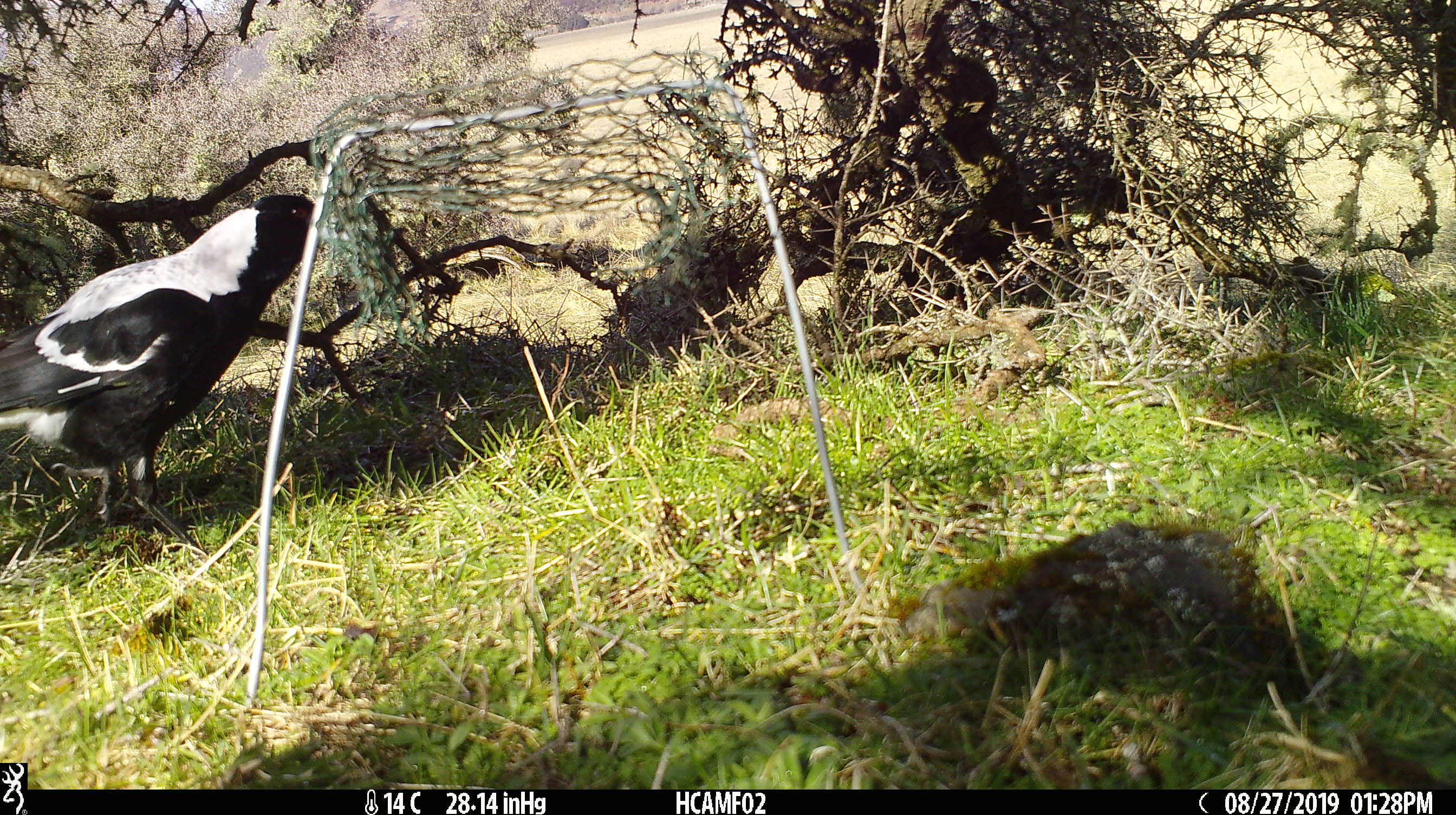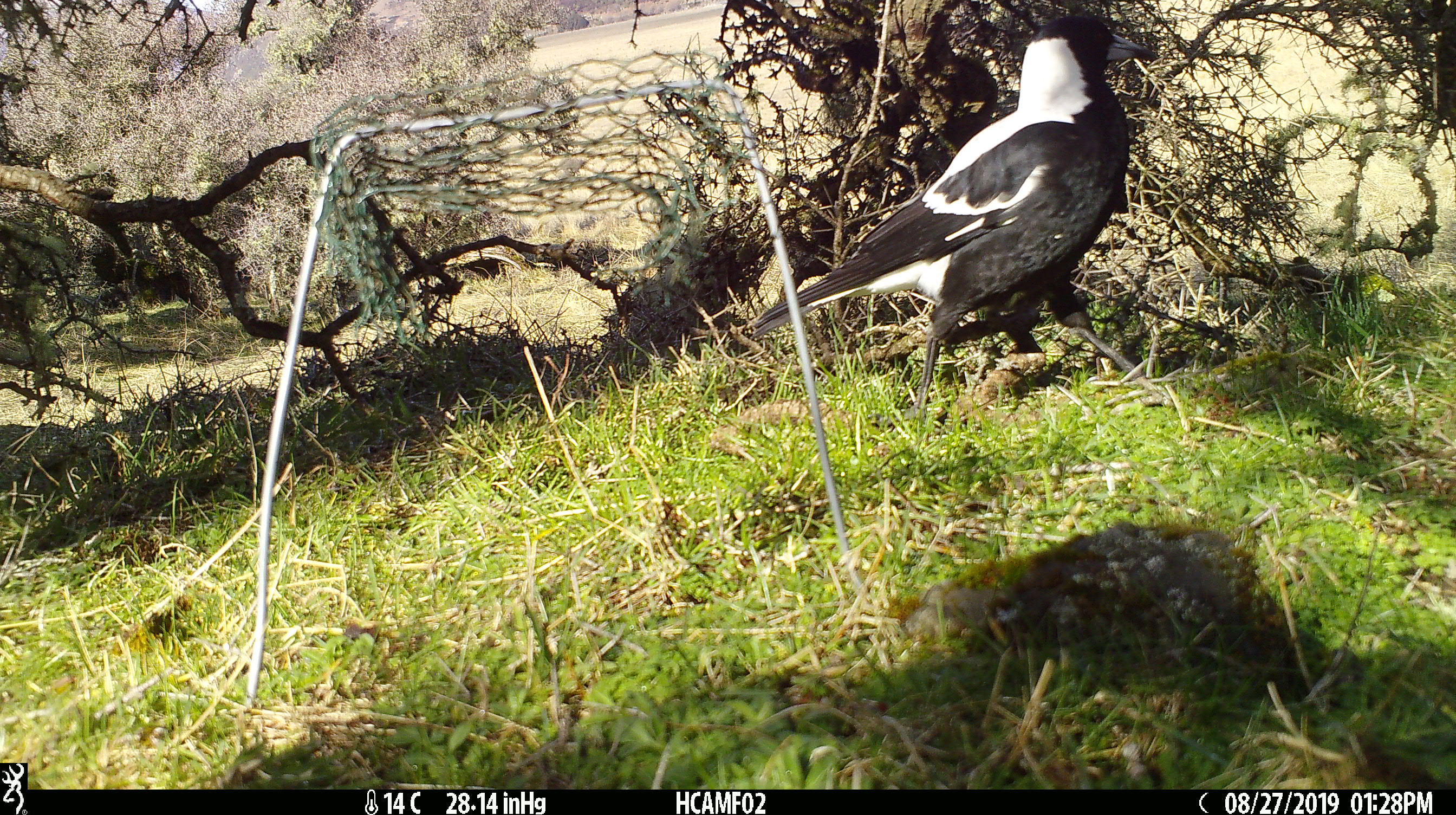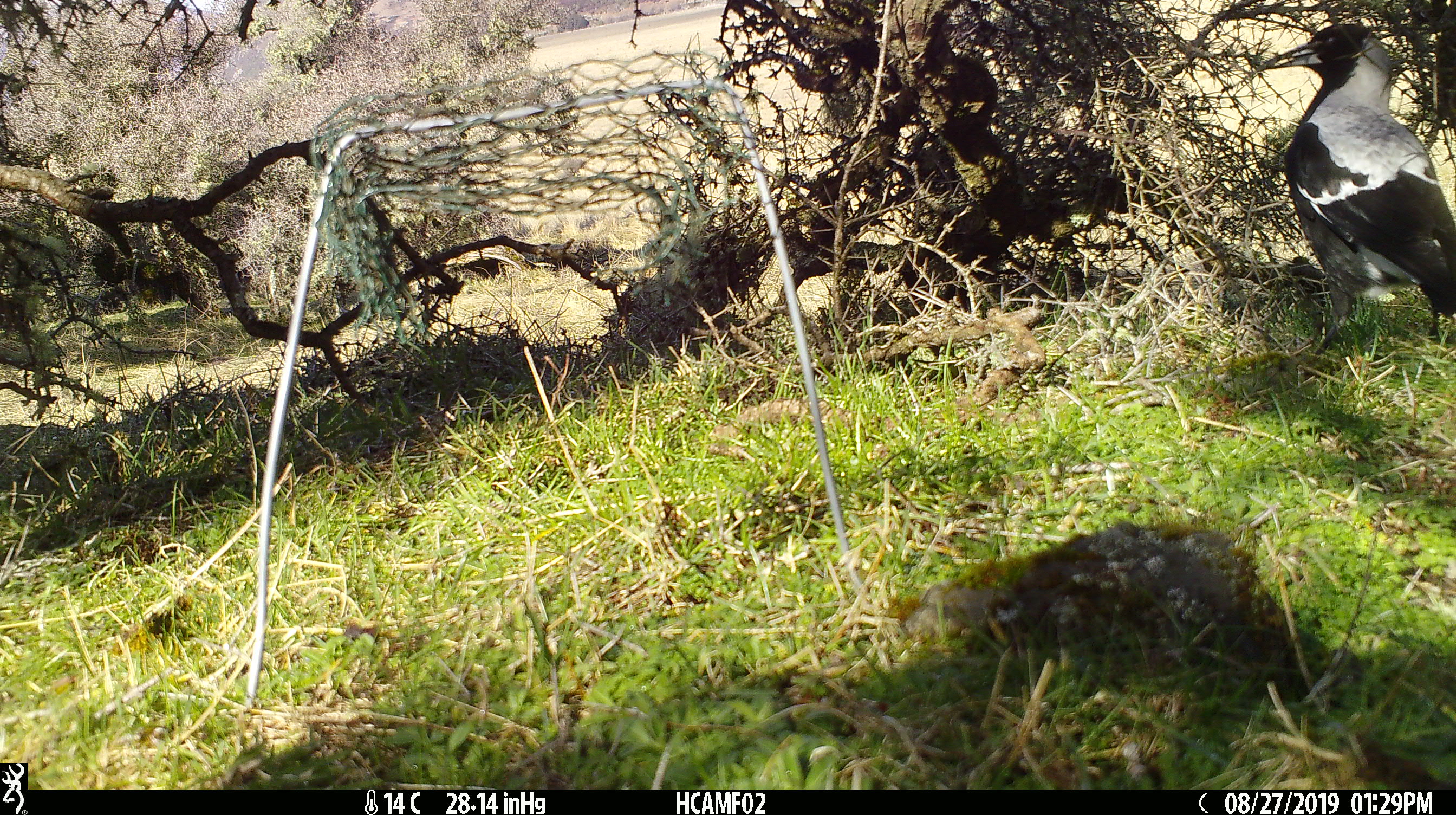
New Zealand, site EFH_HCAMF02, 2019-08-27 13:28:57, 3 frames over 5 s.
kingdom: Animalia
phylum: Chordata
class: Aves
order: Passeriformes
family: Artamidae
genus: Gymnorhina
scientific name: Gymnorhina tibicen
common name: australian magpie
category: magpie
Magpie (australian magpie) (Gymnorhina tibicen).